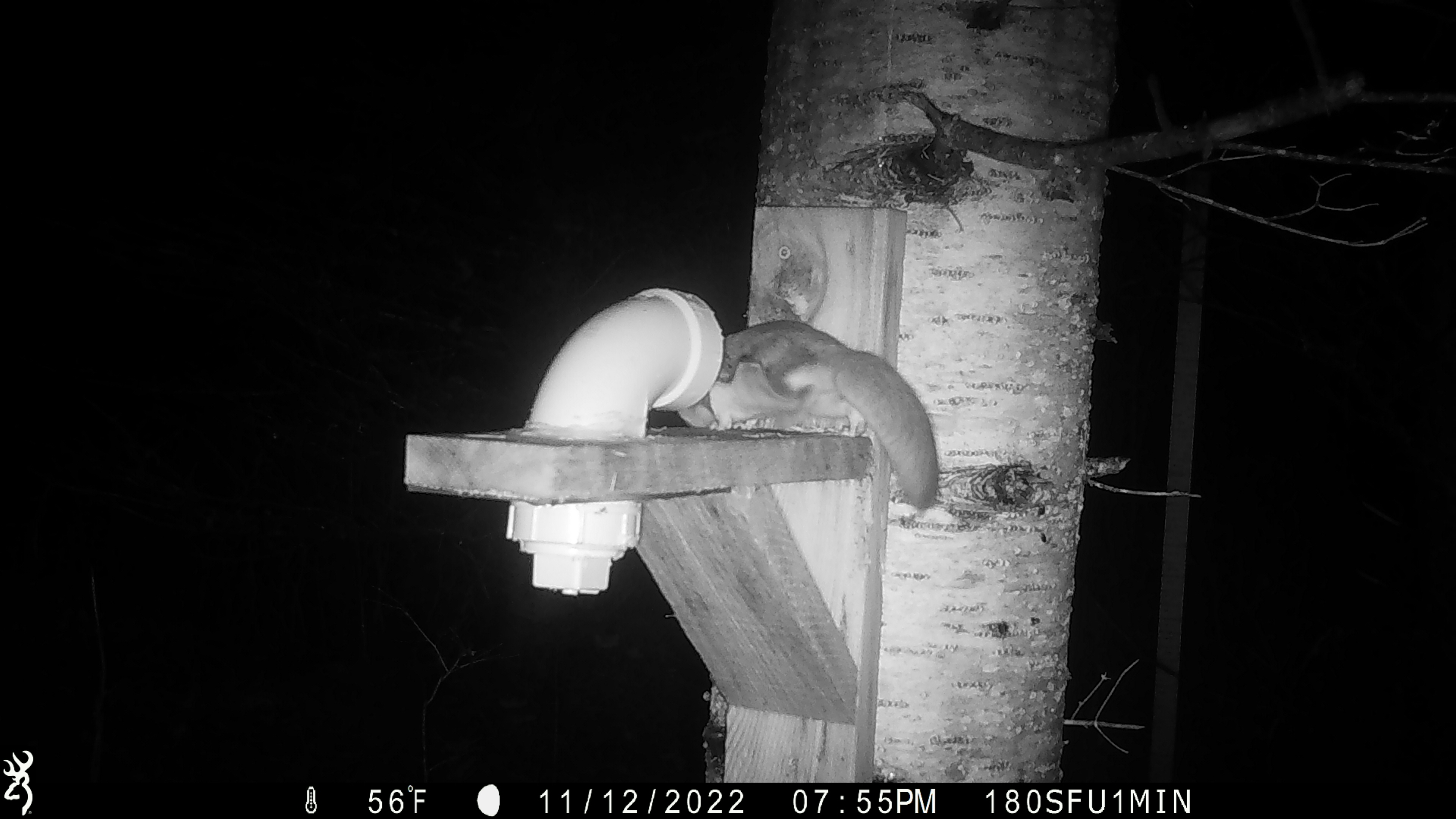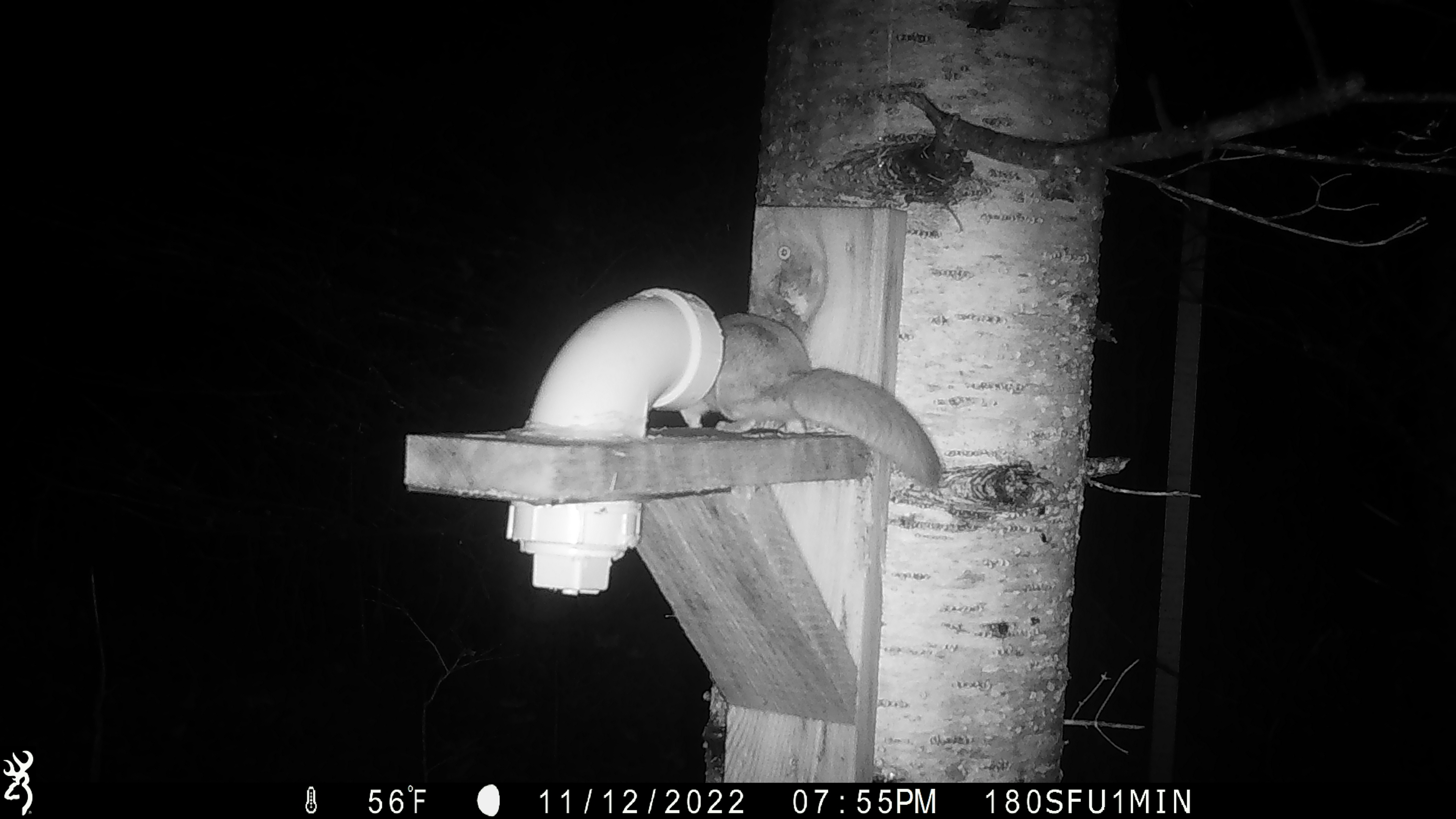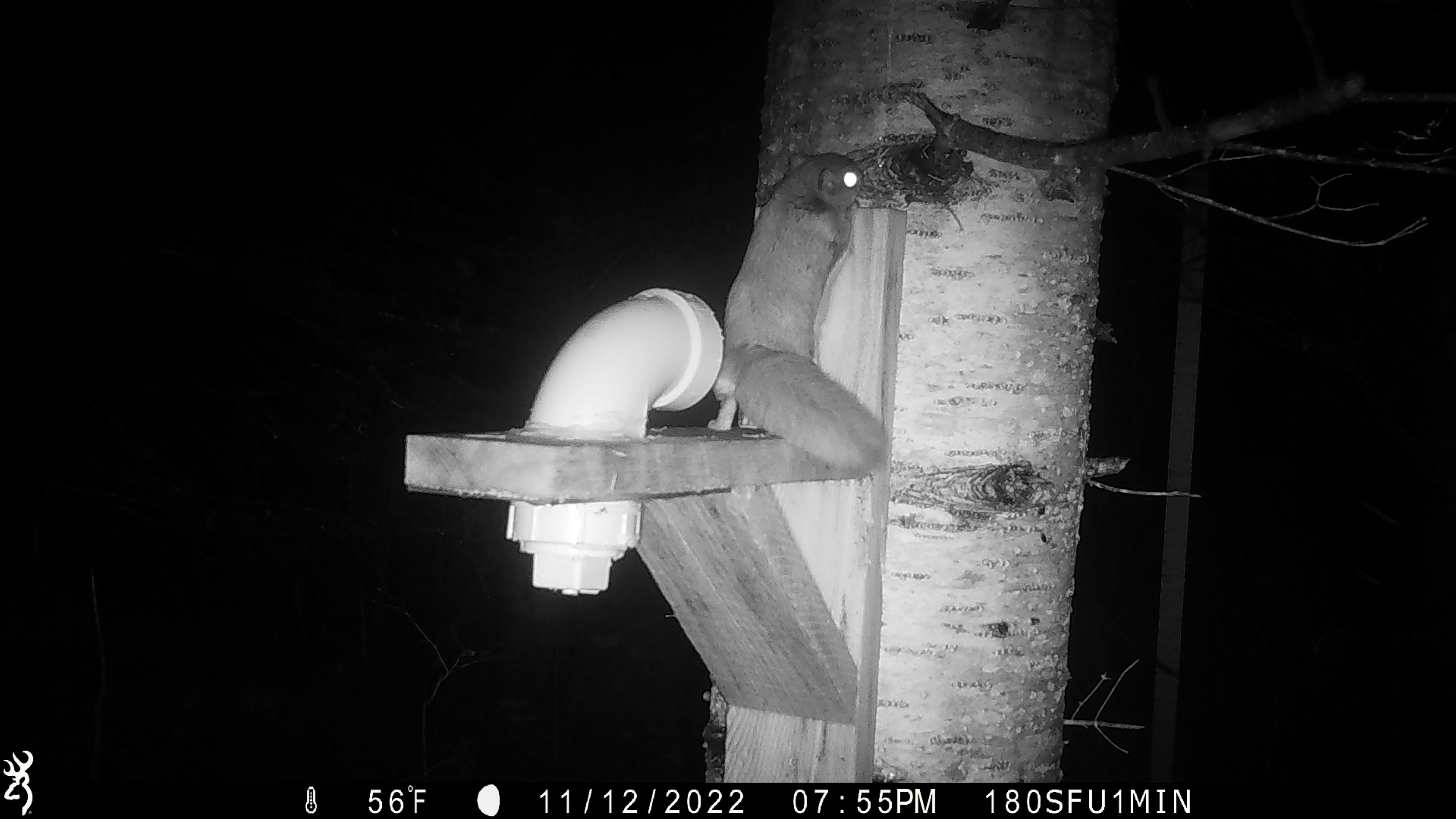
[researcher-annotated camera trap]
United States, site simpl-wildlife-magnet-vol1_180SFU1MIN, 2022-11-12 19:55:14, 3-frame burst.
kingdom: Animalia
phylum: Chordata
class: Mammalia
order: Rodentia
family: Sciuridae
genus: Glaucomys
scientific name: Glaucomys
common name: flying squirrel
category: flying squirrel sp.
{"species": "flying squirrel sp. (flying squirrel) (Glaucomys)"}